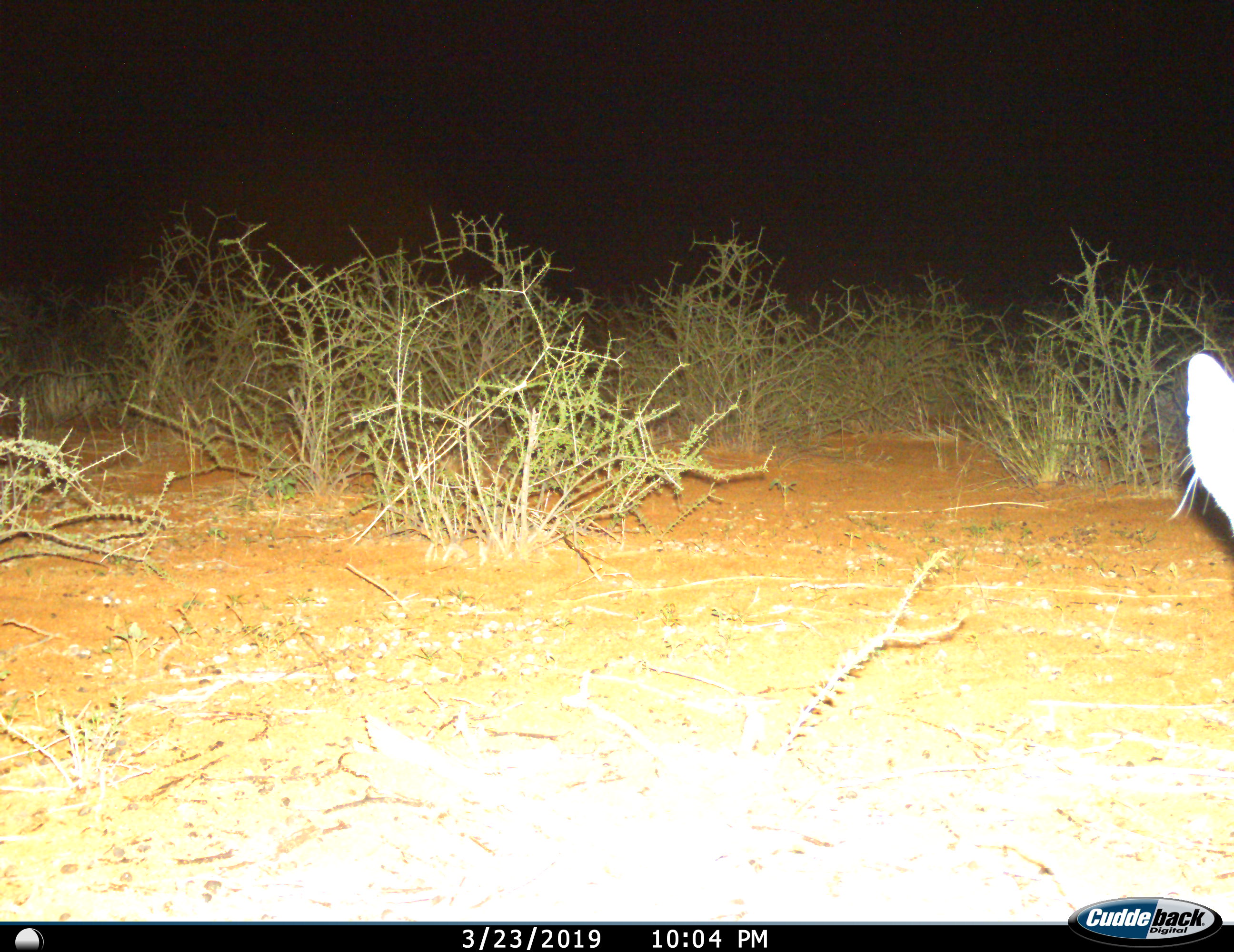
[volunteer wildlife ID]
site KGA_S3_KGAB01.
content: unidentified animal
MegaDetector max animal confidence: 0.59